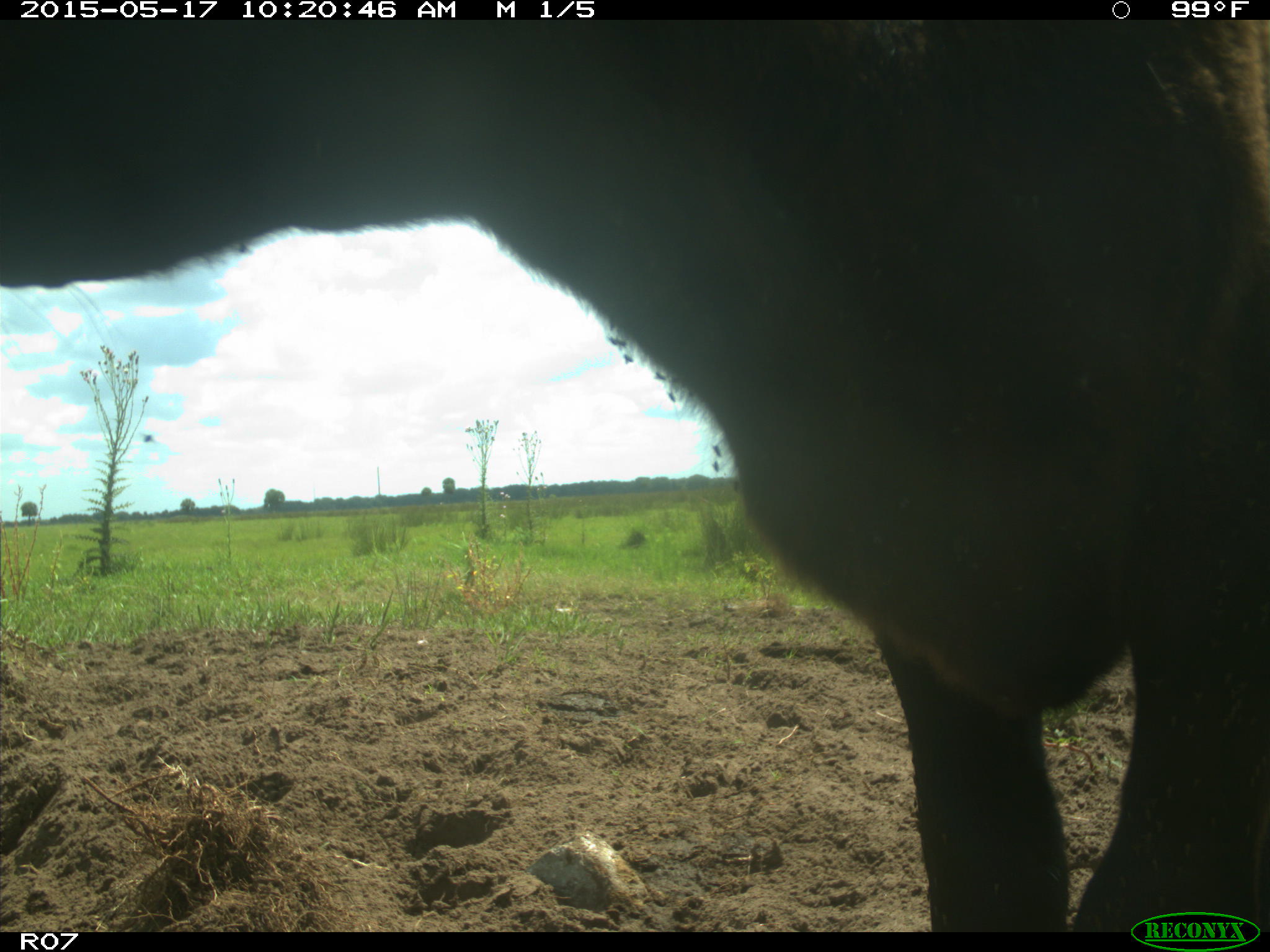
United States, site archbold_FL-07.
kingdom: Animalia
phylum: Chordata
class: Mammalia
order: Artiodactyla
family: Bovidae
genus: Bos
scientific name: Bos taurus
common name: domestic cow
Bos taurus (domestic cow).